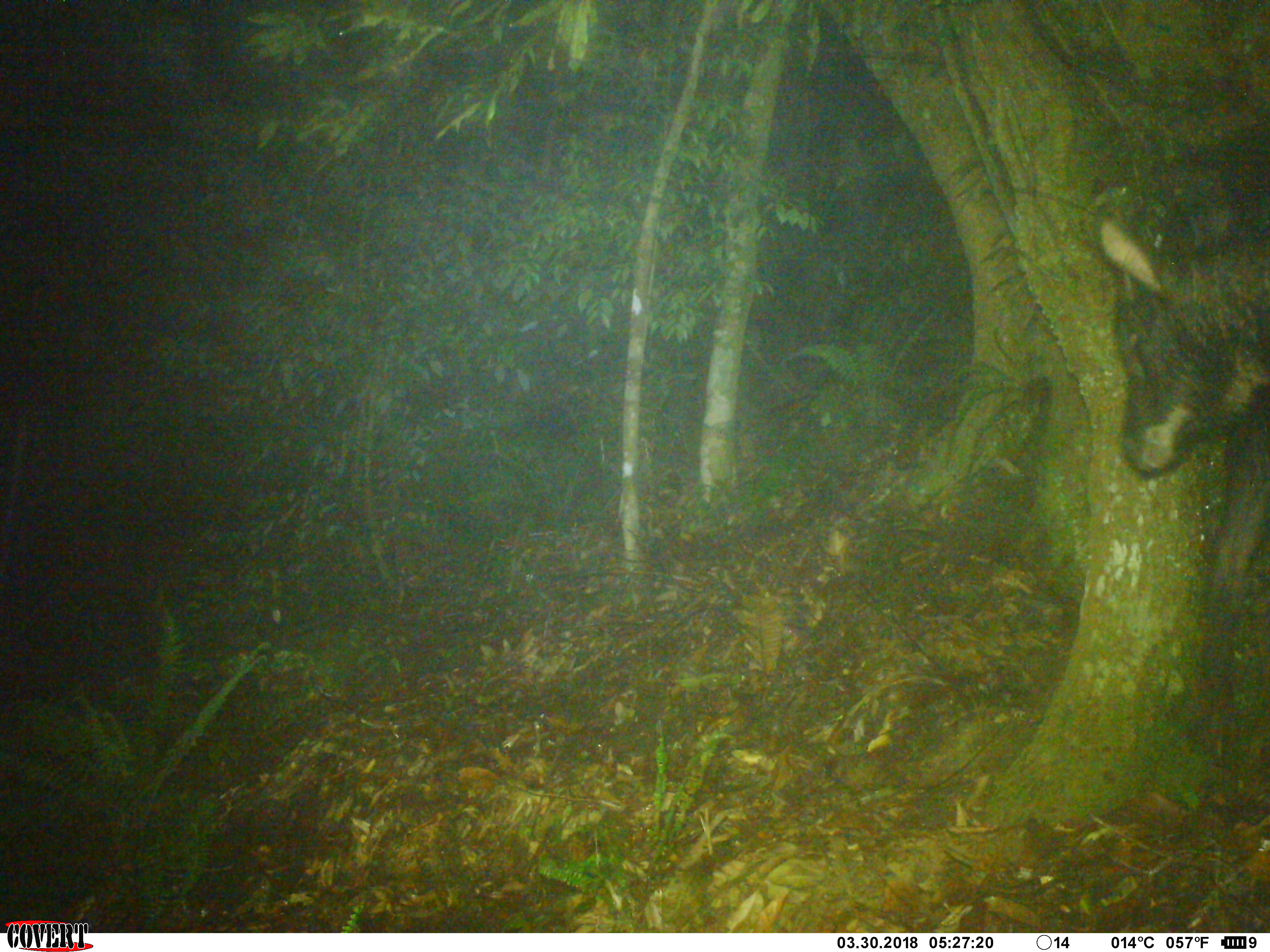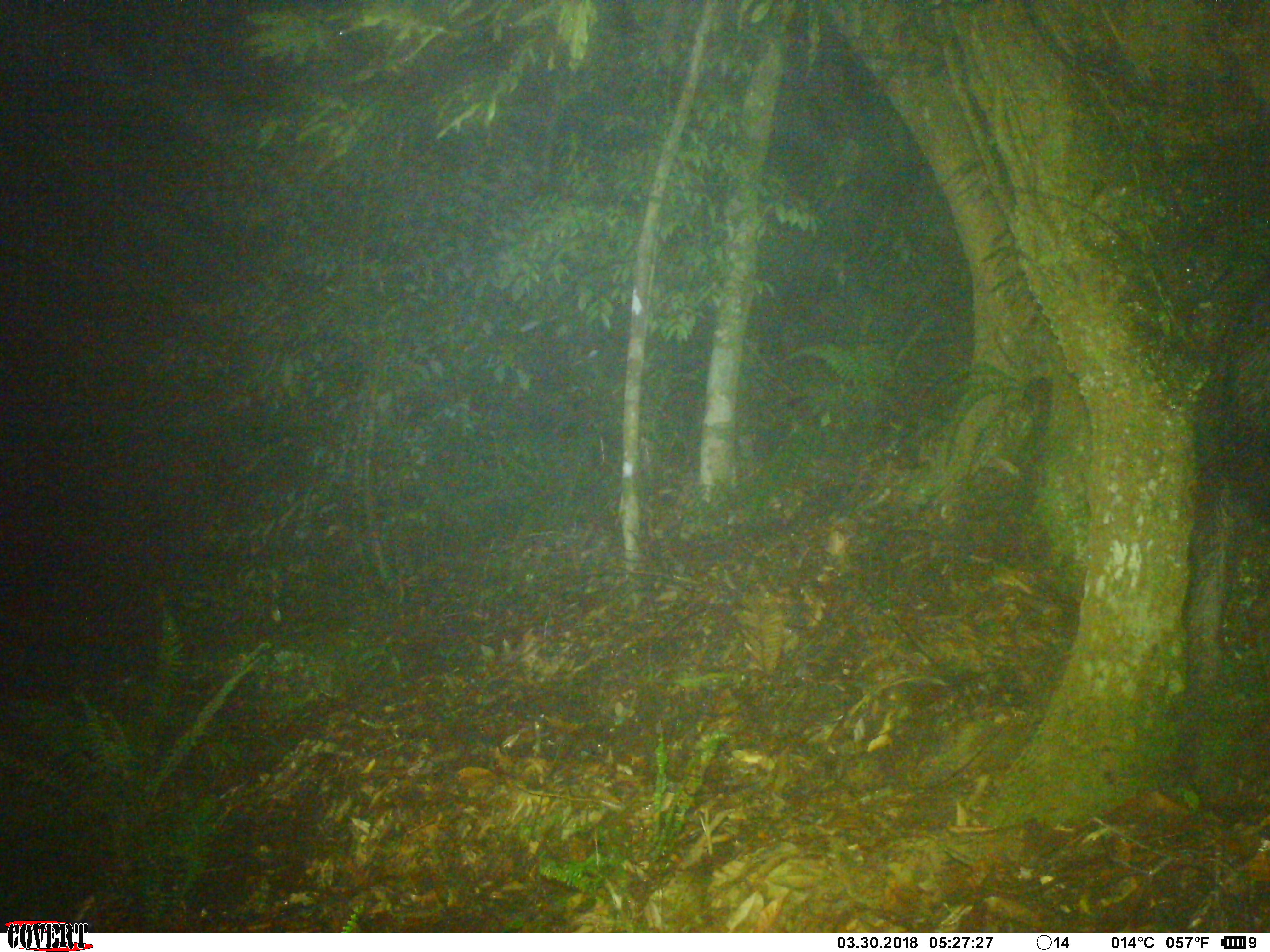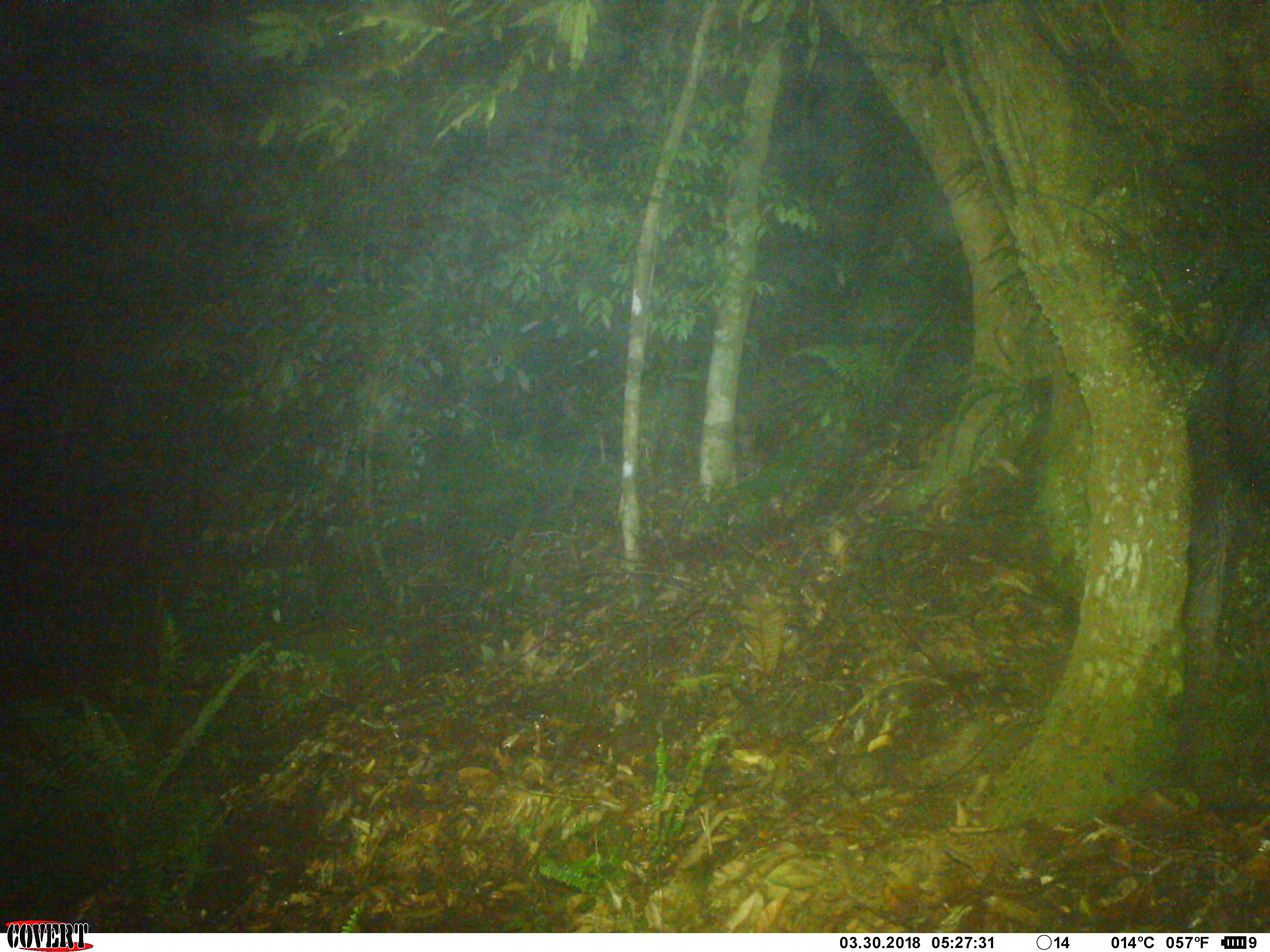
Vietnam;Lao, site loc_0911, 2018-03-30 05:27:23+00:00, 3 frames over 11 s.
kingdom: Animalia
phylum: Chordata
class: Mammalia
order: Artiodactyla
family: Bovidae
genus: Capricornis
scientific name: Capricornis sumatraensis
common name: chinese serow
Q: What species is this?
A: Chinese serow (Capricornis sumatraensis).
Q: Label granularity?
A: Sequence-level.